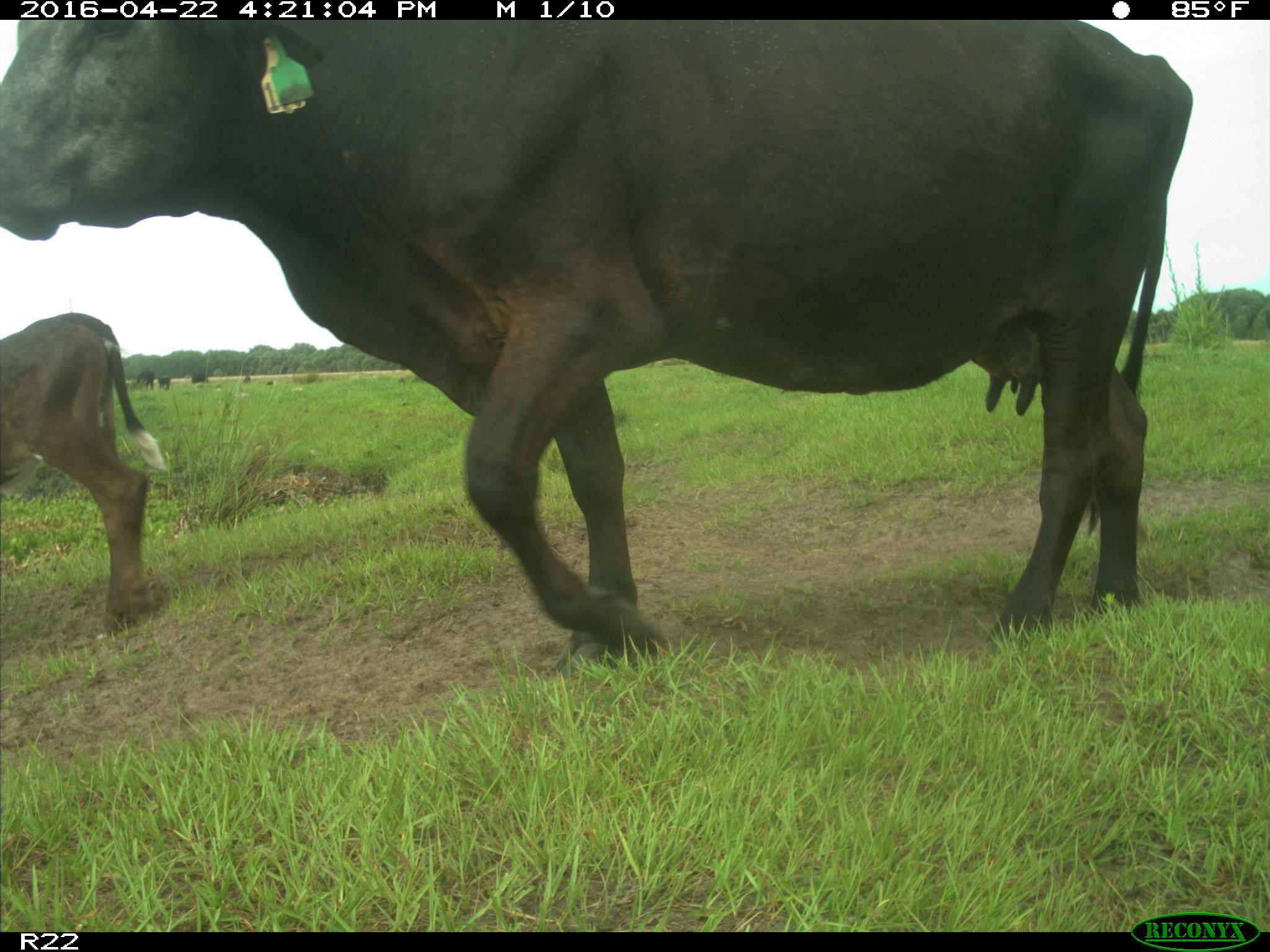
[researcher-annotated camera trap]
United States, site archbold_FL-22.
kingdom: Animalia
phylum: Chordata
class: Mammalia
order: Artiodactyla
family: Bovidae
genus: Bos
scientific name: Bos taurus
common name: domestic cow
Bos taurus (domestic cow).